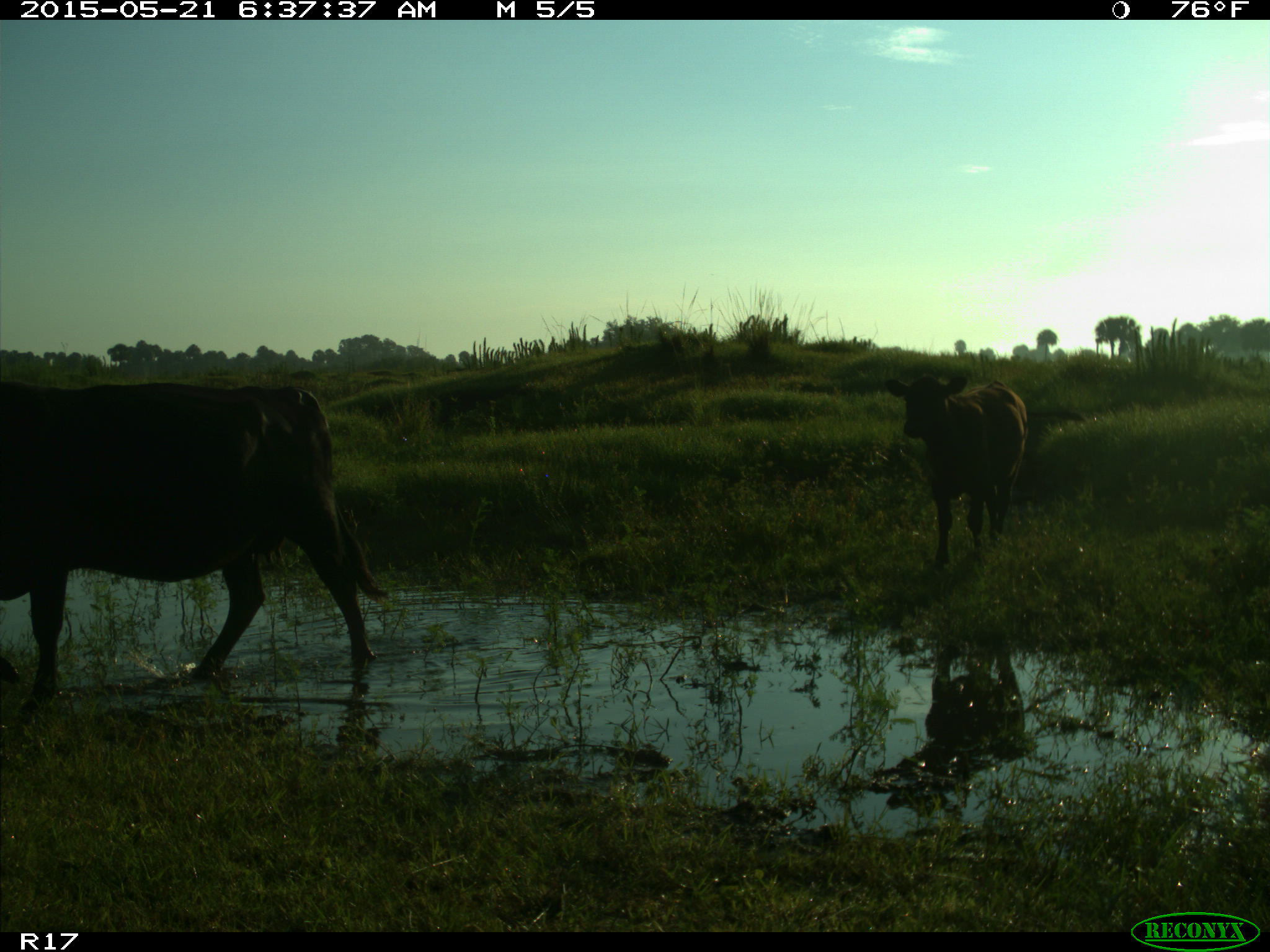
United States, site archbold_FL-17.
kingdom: Animalia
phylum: Chordata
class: Mammalia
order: Artiodactyla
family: Bovidae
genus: Bos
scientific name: Bos taurus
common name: domestic cow